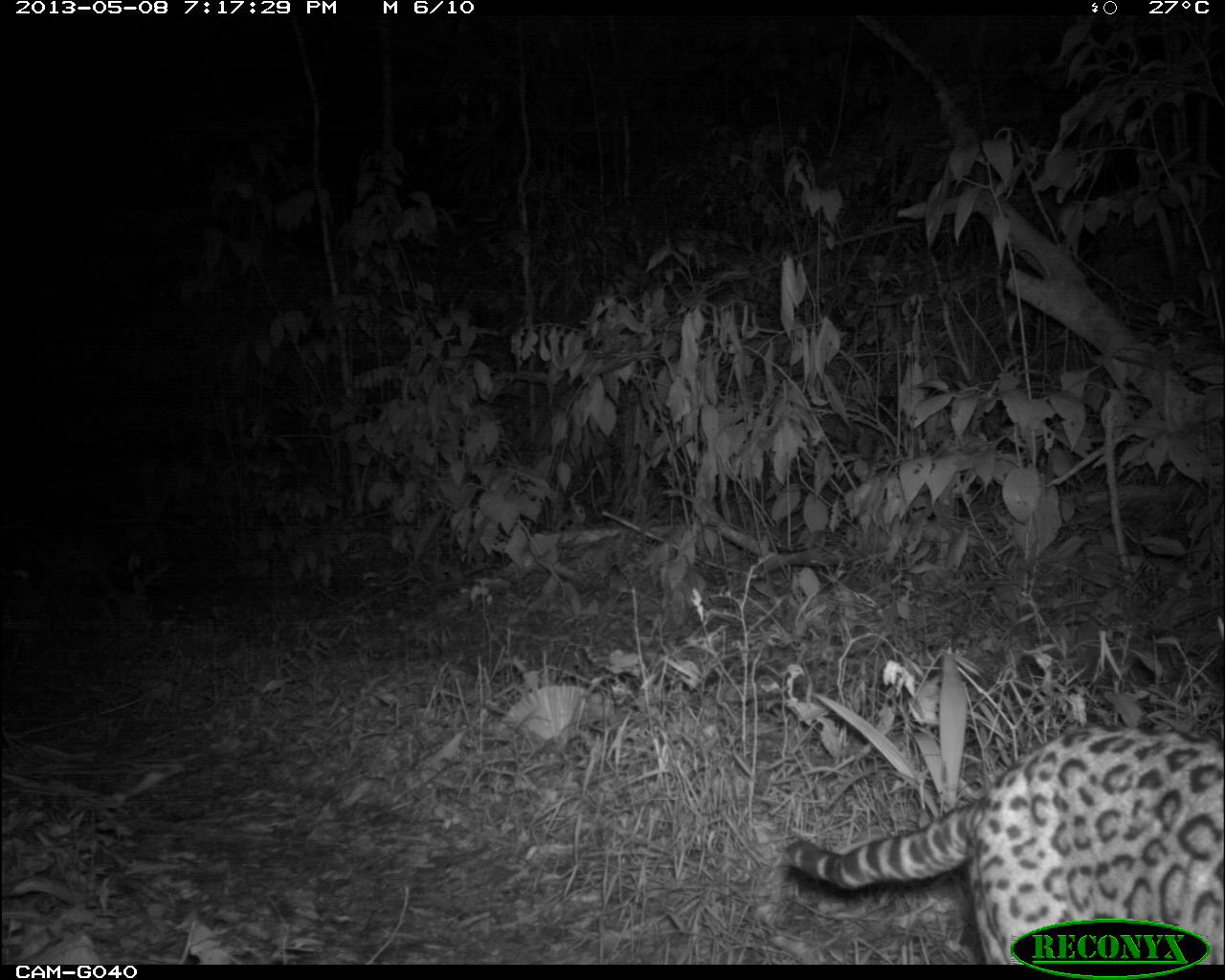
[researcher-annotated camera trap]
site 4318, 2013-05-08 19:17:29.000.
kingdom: Animalia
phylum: Chordata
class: Mammalia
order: Carnivora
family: Felidae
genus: Leopardus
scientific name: Leopardus pardalis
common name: ocelot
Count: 1.